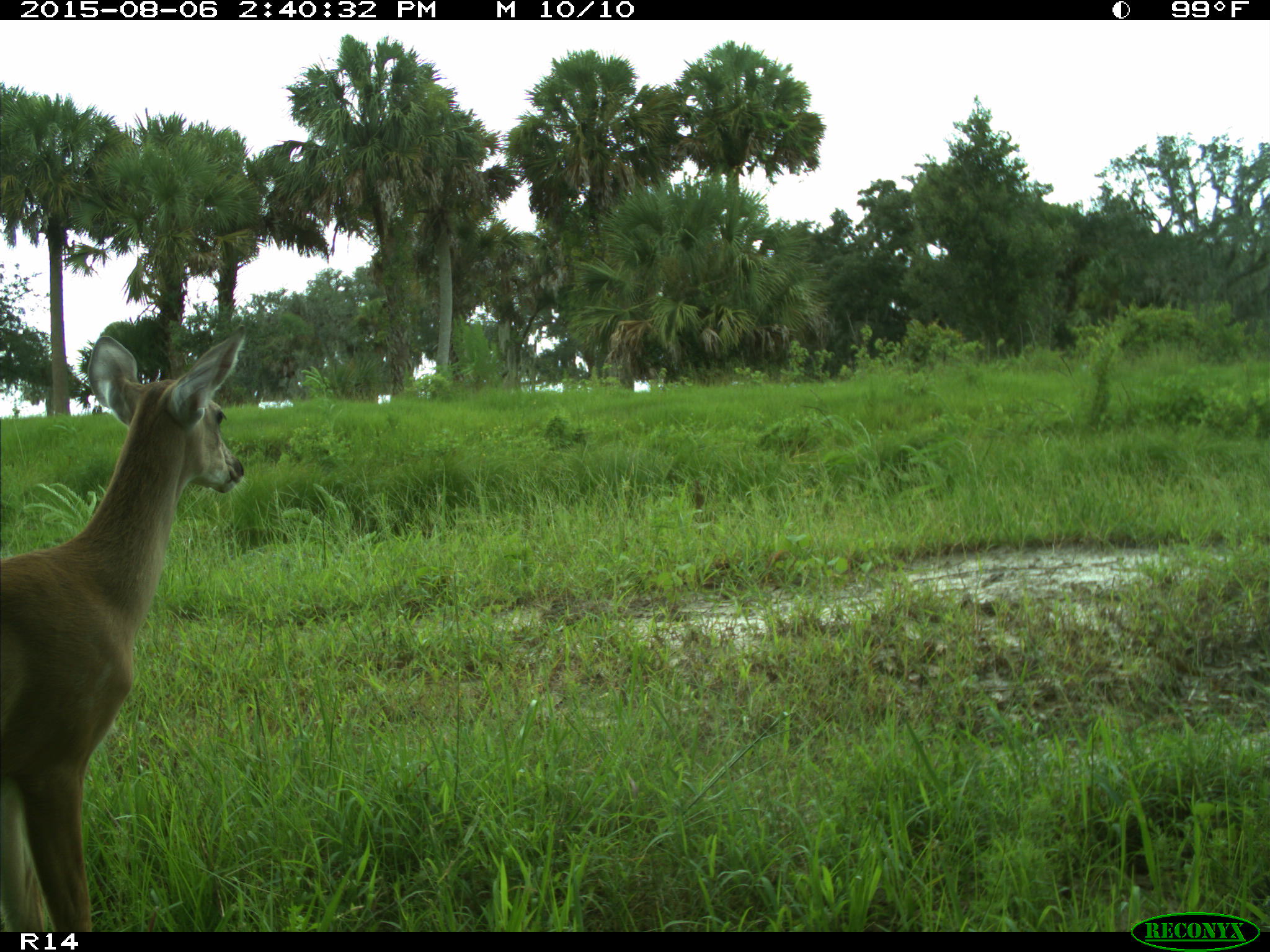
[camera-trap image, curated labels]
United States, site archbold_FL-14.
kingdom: Animalia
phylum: Chordata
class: Mammalia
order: Artiodactyla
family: Cervidae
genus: Odocoileus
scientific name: Odocoileus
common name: deer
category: unidentified deer